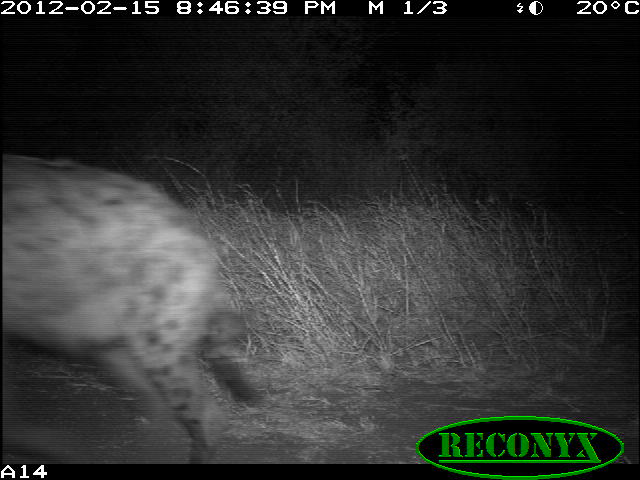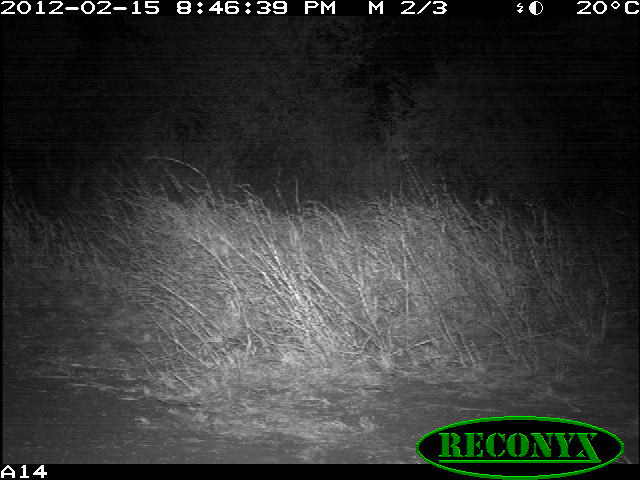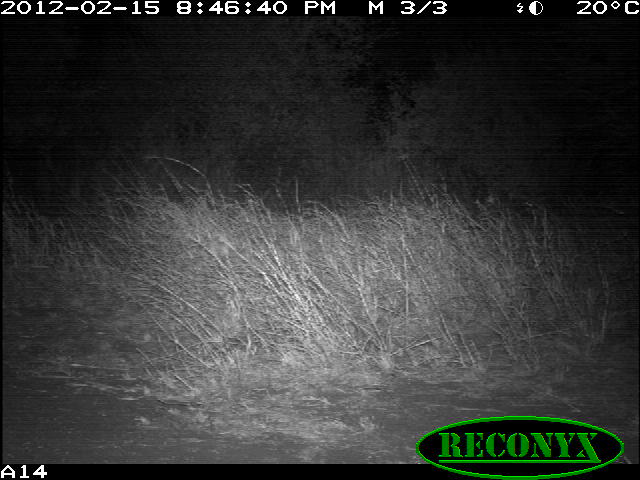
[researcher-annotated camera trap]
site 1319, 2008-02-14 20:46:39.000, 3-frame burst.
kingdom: Animalia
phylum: Chordata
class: Mammalia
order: Carnivora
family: Hyaenidae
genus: Crocuta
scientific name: Crocuta crocuta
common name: spotted hyena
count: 1